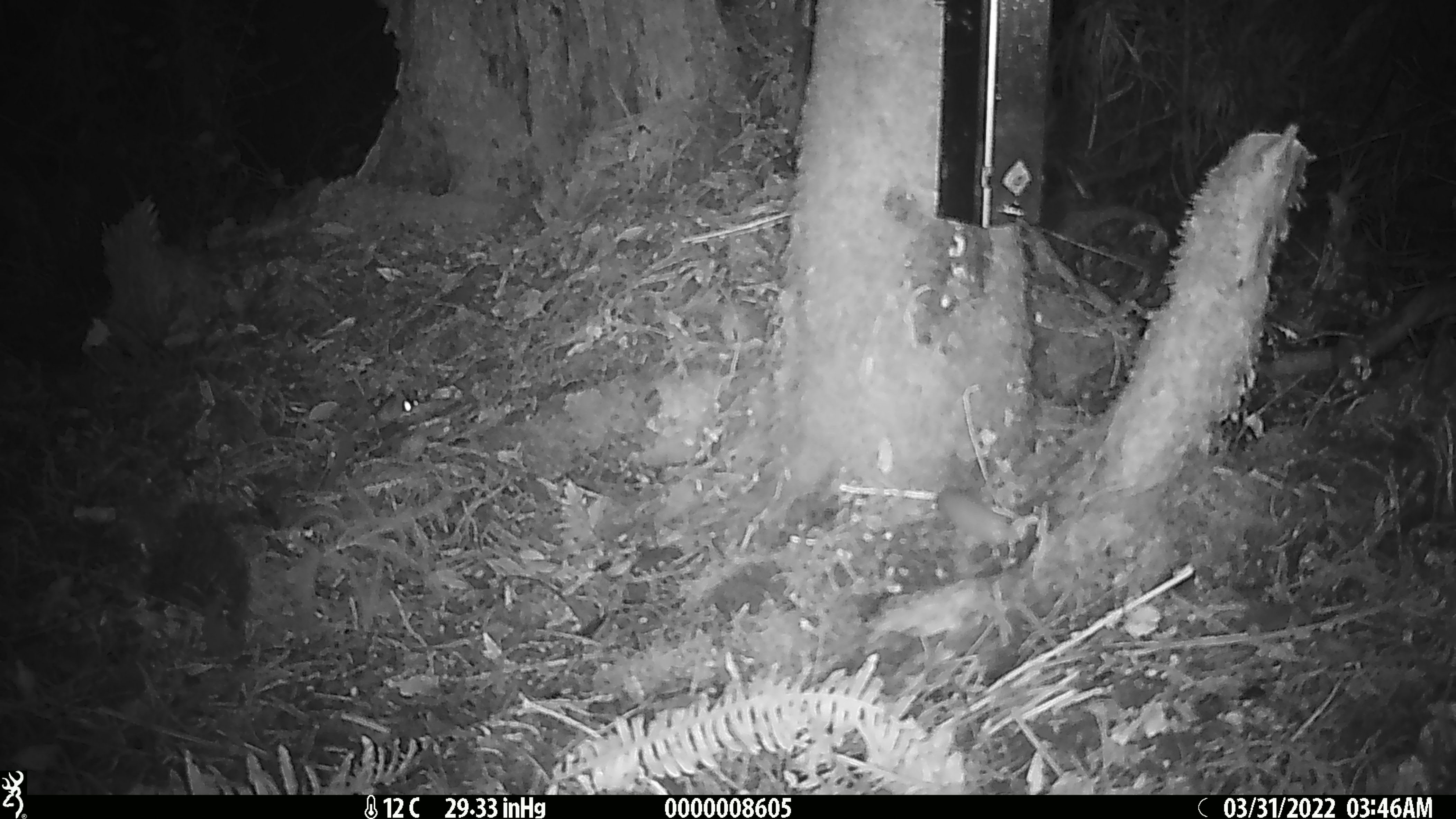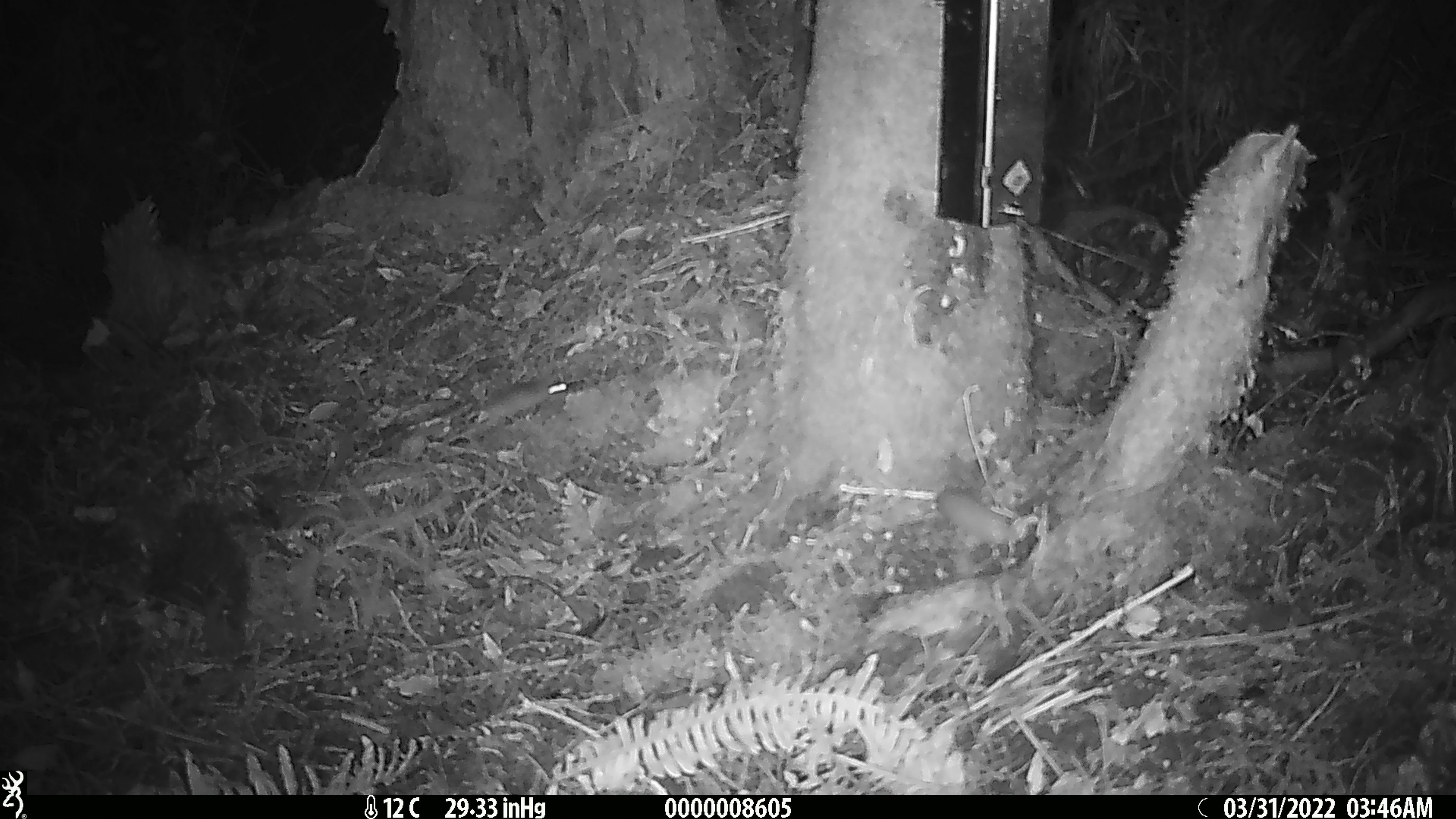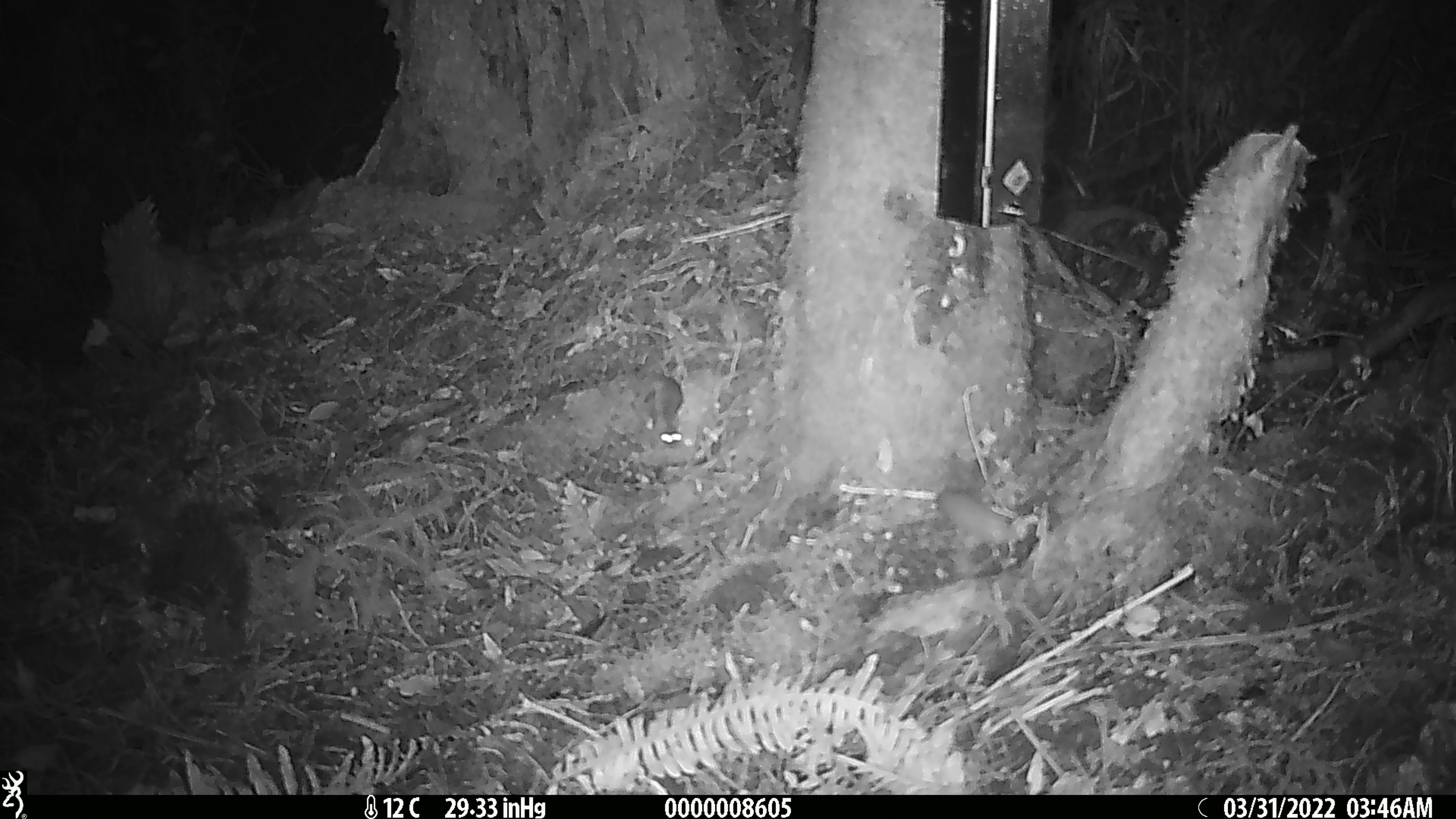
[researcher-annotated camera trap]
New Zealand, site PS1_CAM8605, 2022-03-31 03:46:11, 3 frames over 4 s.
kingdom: Animalia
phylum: Chordata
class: Mammalia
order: Rodentia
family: Muridae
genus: Mus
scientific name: Mus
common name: mouse